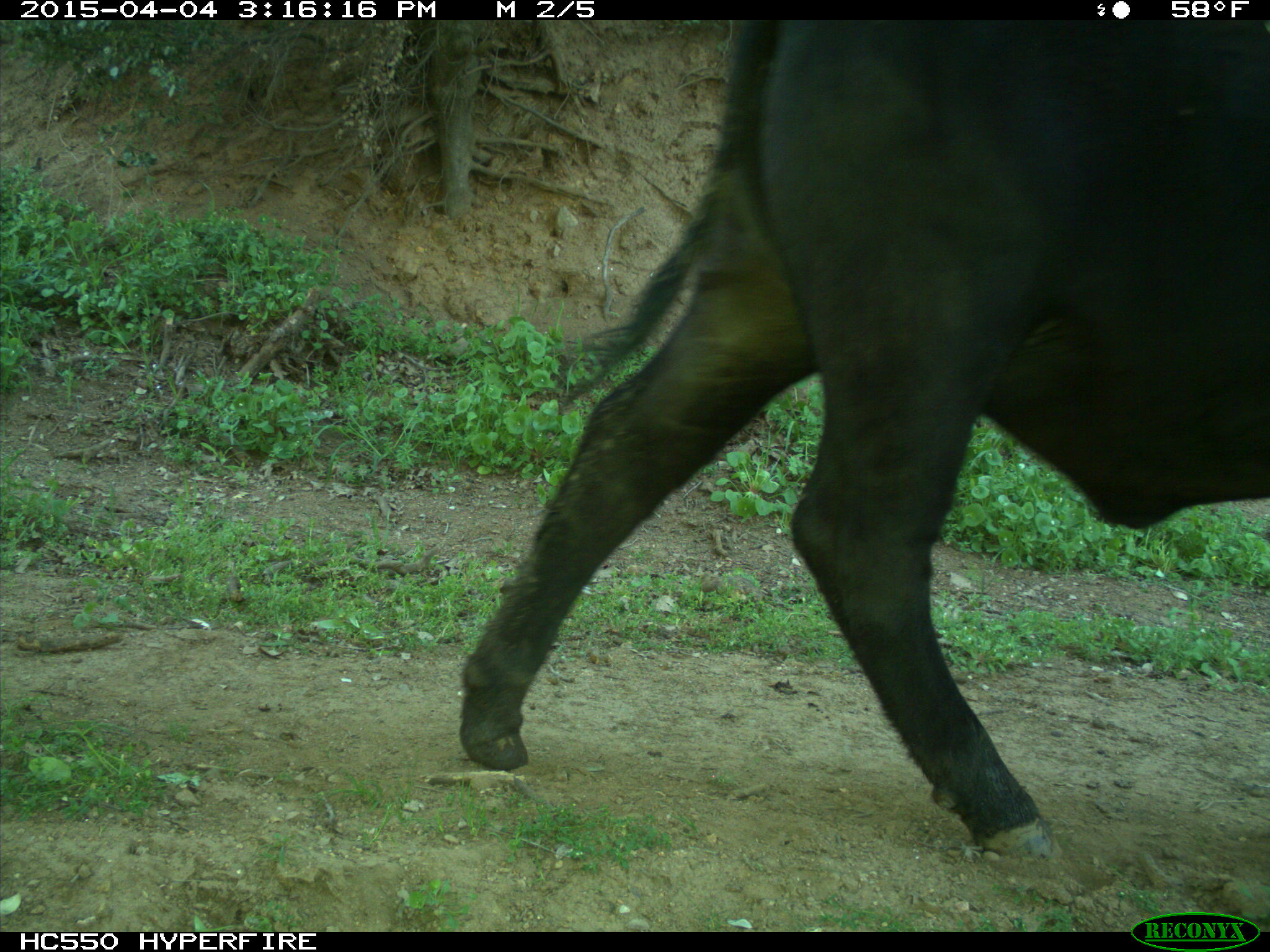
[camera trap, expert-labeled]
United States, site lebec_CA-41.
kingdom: Animalia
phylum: Chordata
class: Mammalia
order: Artiodactyla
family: Bovidae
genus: Bos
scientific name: Bos taurus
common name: domestic cow